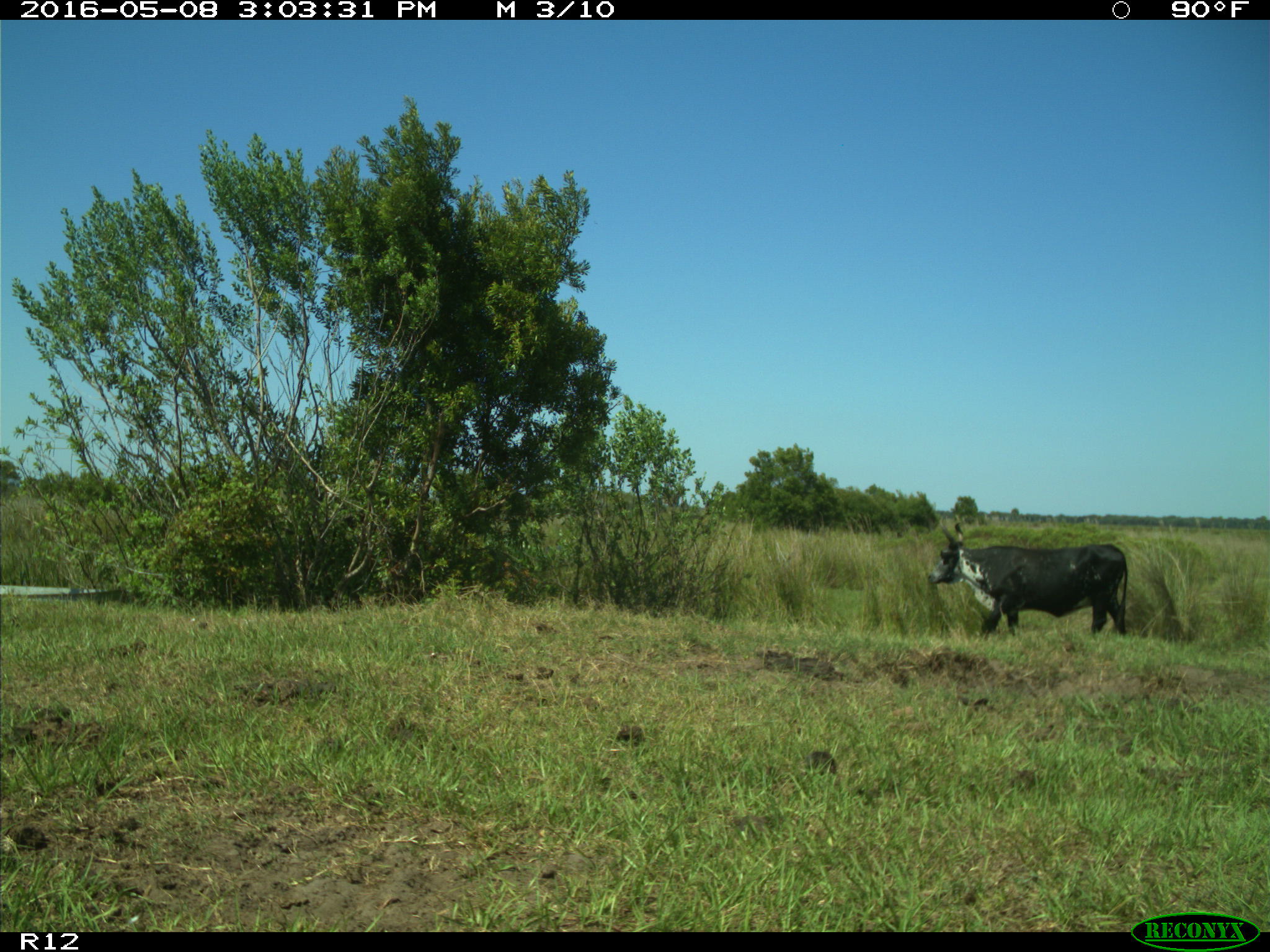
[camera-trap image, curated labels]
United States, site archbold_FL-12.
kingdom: Animalia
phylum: Chordata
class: Mammalia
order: Artiodactyla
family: Bovidae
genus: Bos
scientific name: Bos taurus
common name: domestic cow